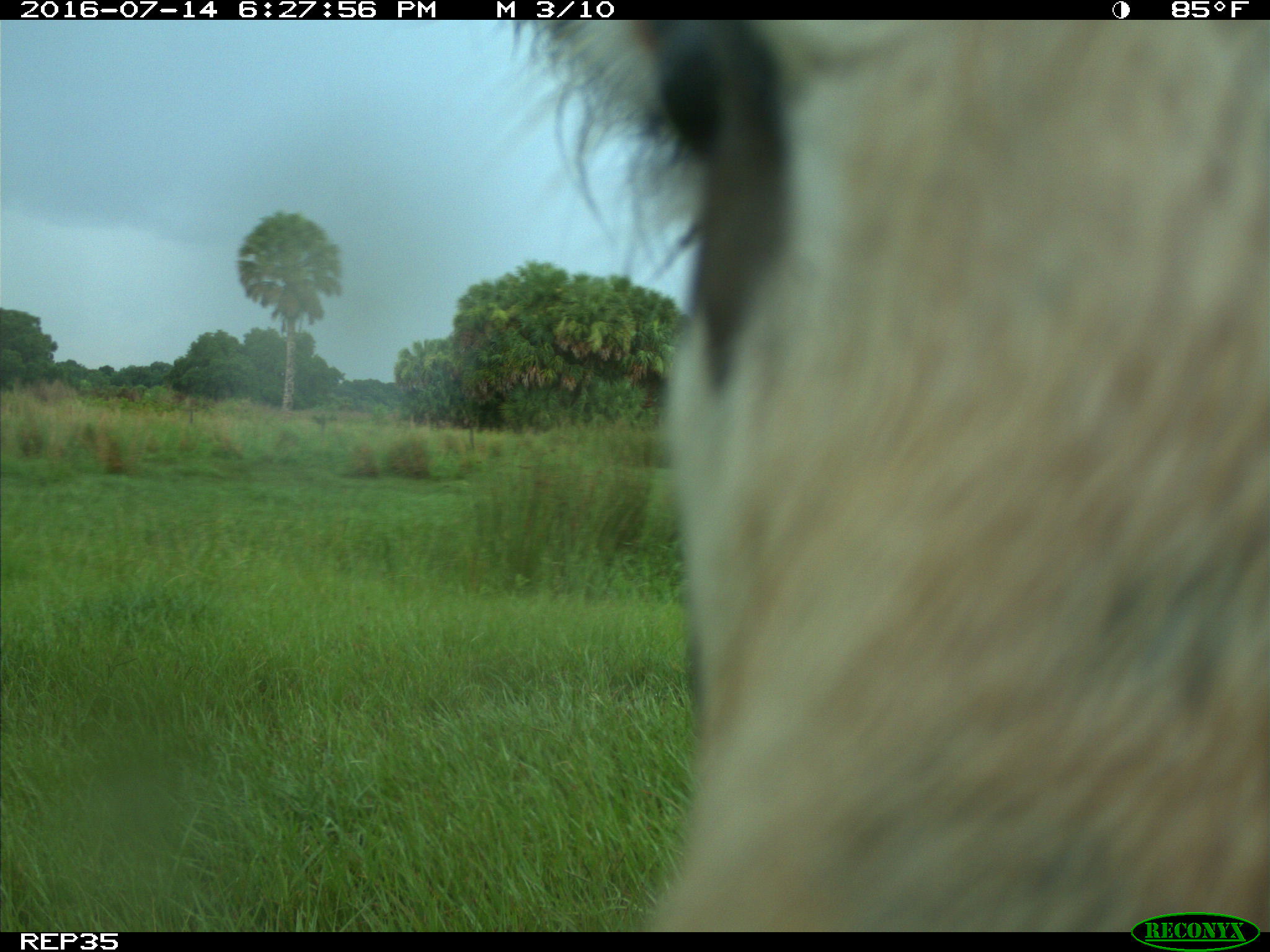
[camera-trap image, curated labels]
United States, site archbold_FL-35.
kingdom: Animalia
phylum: Chordata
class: Mammalia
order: Artiodactyla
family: Bovidae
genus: Bos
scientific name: Bos taurus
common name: domestic cow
Bos taurus (domestic cow).